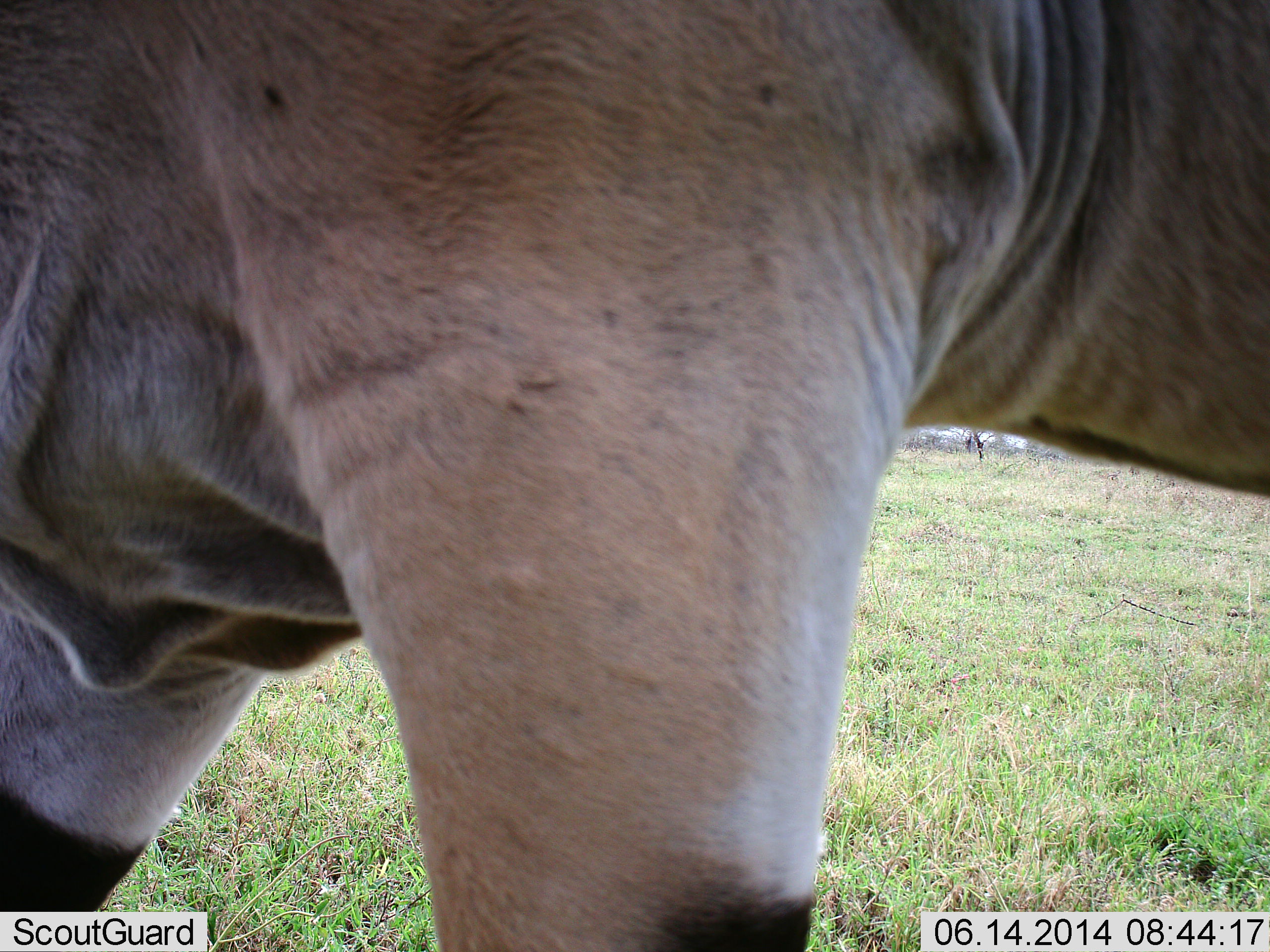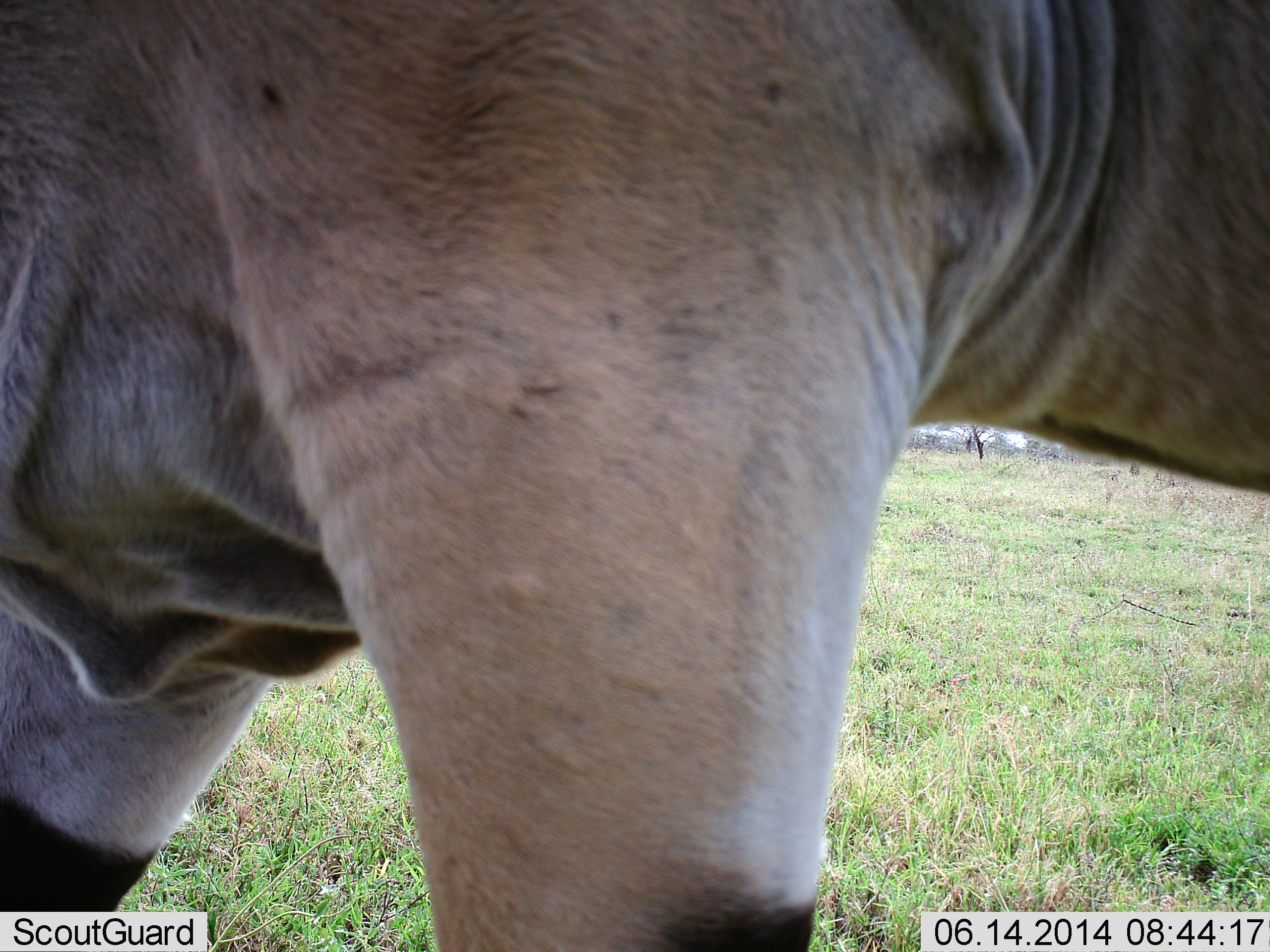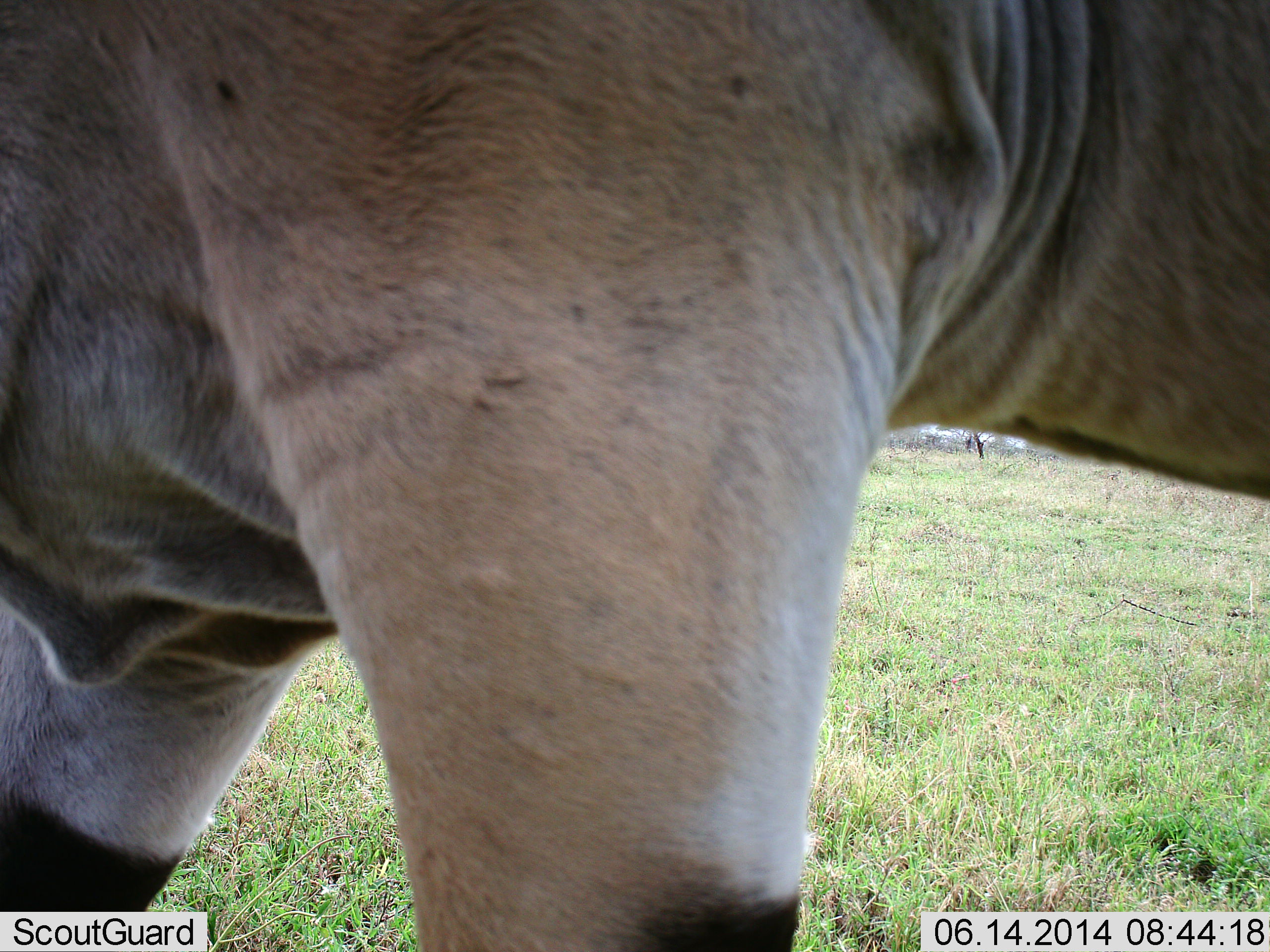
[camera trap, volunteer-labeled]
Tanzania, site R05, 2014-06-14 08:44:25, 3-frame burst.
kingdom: Animalia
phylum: Chordata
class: Mammalia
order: Artiodactyla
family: Bovidae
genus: Tragelaphus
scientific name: Tragelaphus oryx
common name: eland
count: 1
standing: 80%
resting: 0%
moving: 20%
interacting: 0%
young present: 0%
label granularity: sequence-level